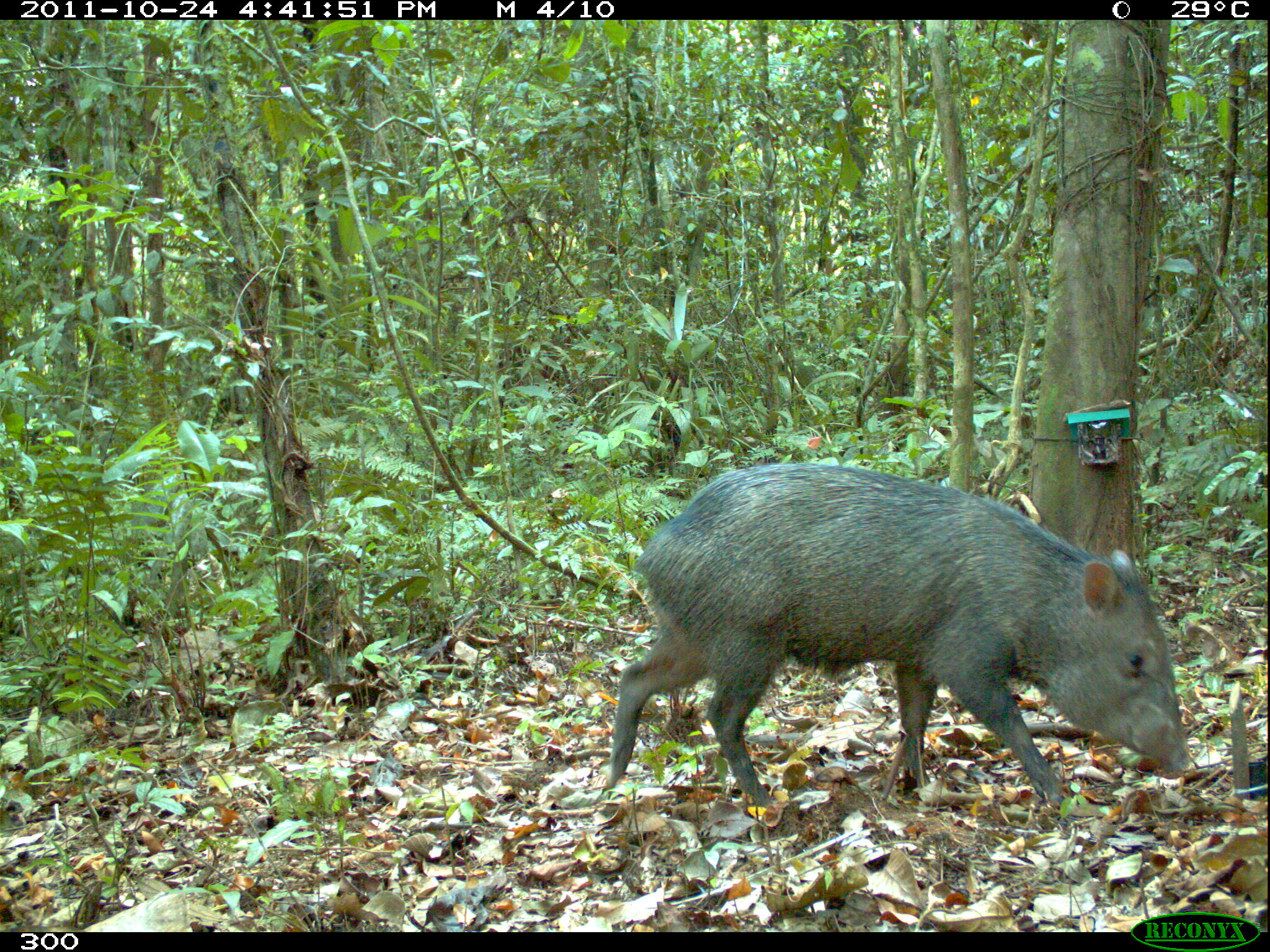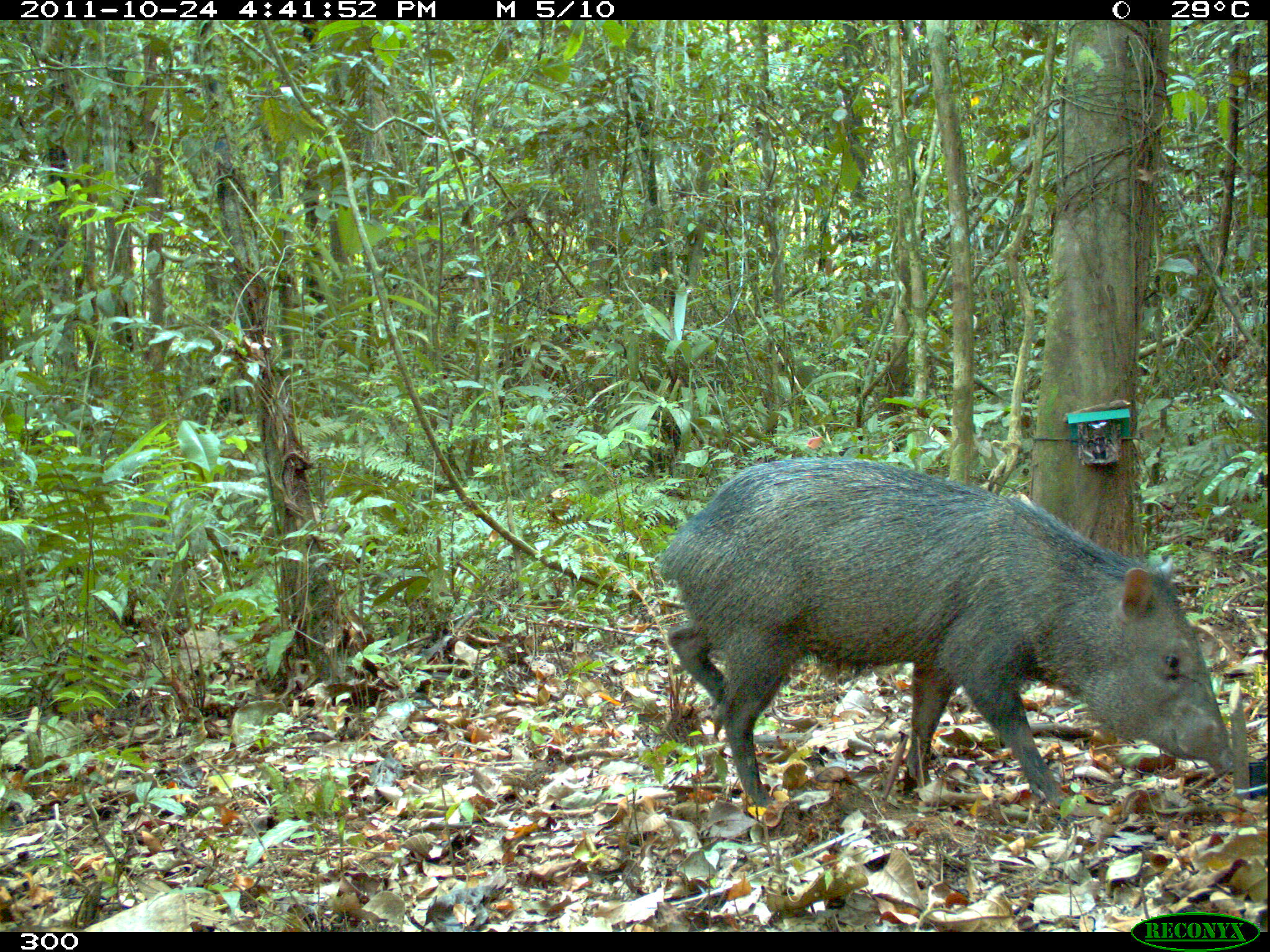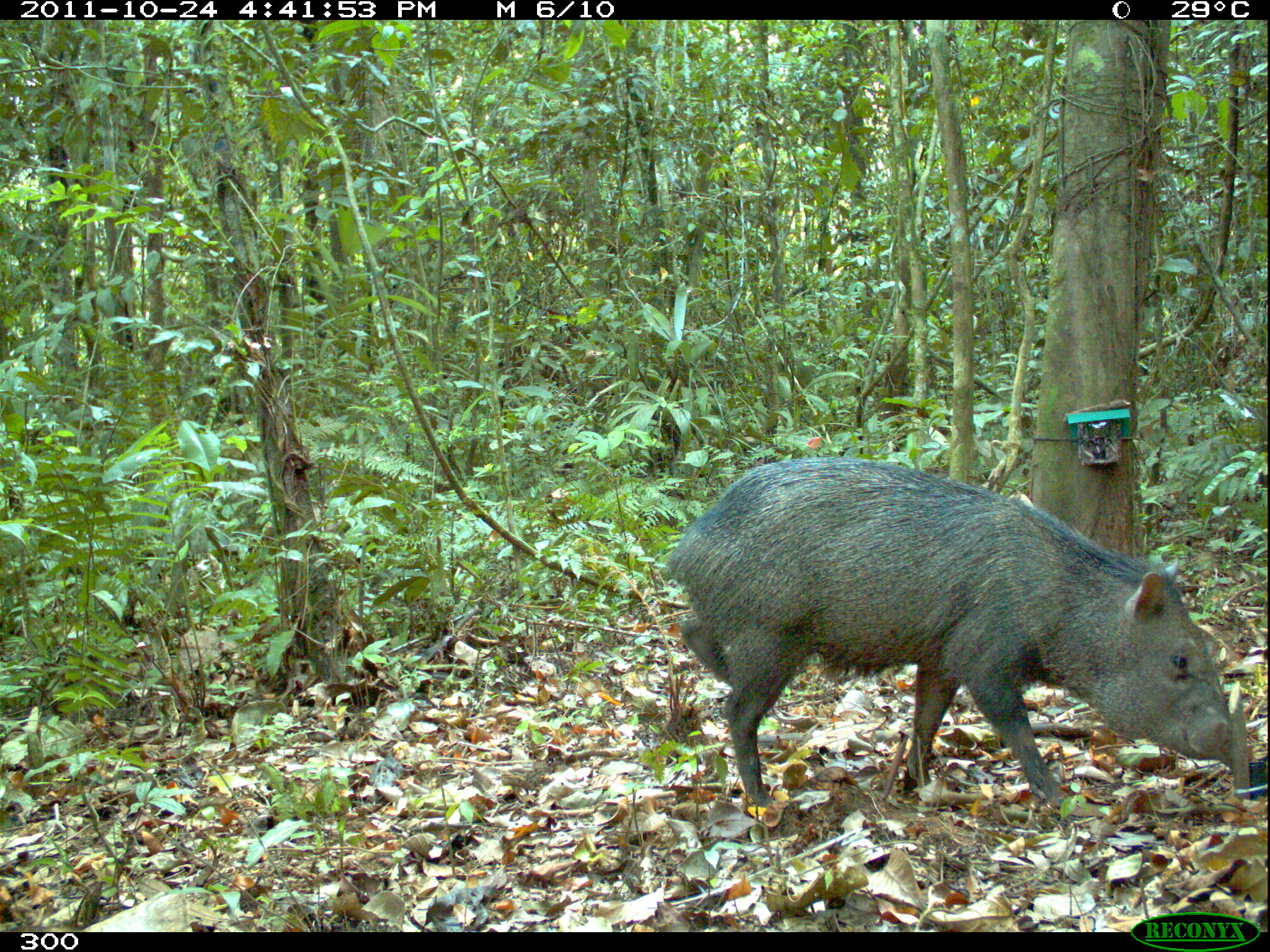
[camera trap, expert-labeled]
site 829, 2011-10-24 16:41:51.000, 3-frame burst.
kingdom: Animalia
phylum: Chordata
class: Mammalia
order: Artiodactyla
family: Tayassuidae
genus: Pecari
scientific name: Pecari tajacu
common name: collared peccary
Pecari tajacu (collared peccary).